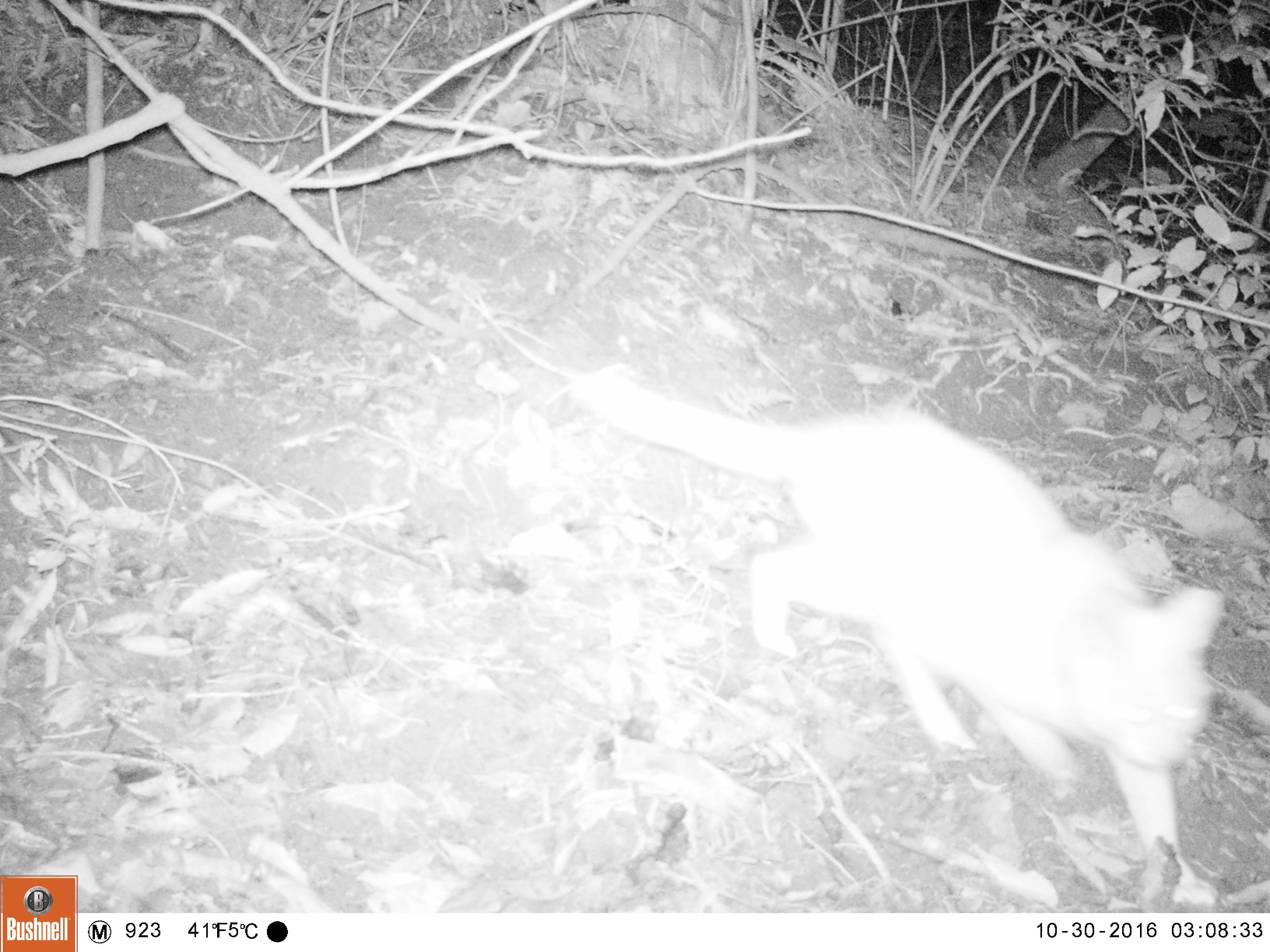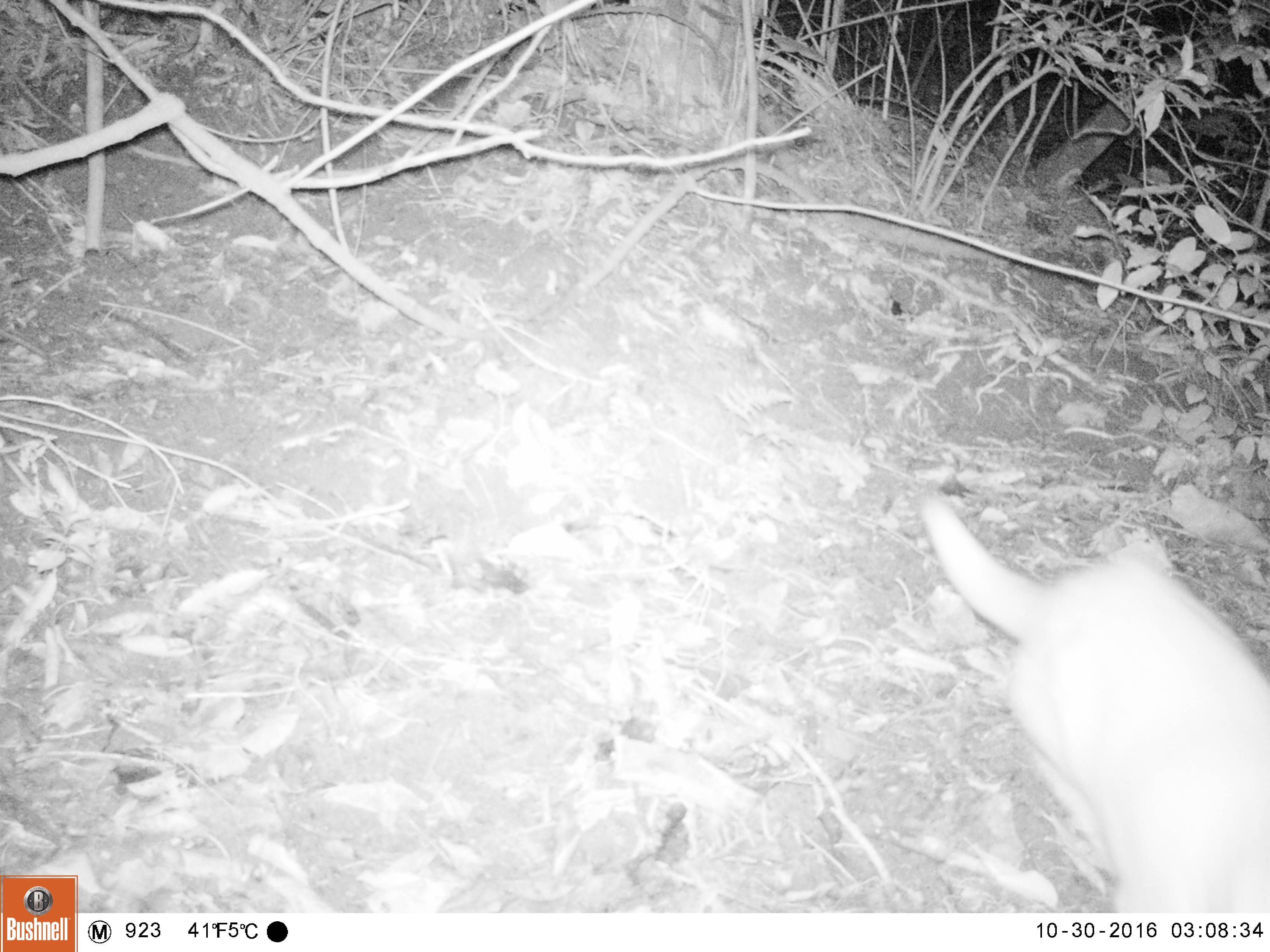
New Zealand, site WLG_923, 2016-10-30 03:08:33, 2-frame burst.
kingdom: Animalia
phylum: Chordata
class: Mammalia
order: Carnivora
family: Felidae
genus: Felis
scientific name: Felis catus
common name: domestic cat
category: cat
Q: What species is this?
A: Cat (domestic cat) (Felis catus).